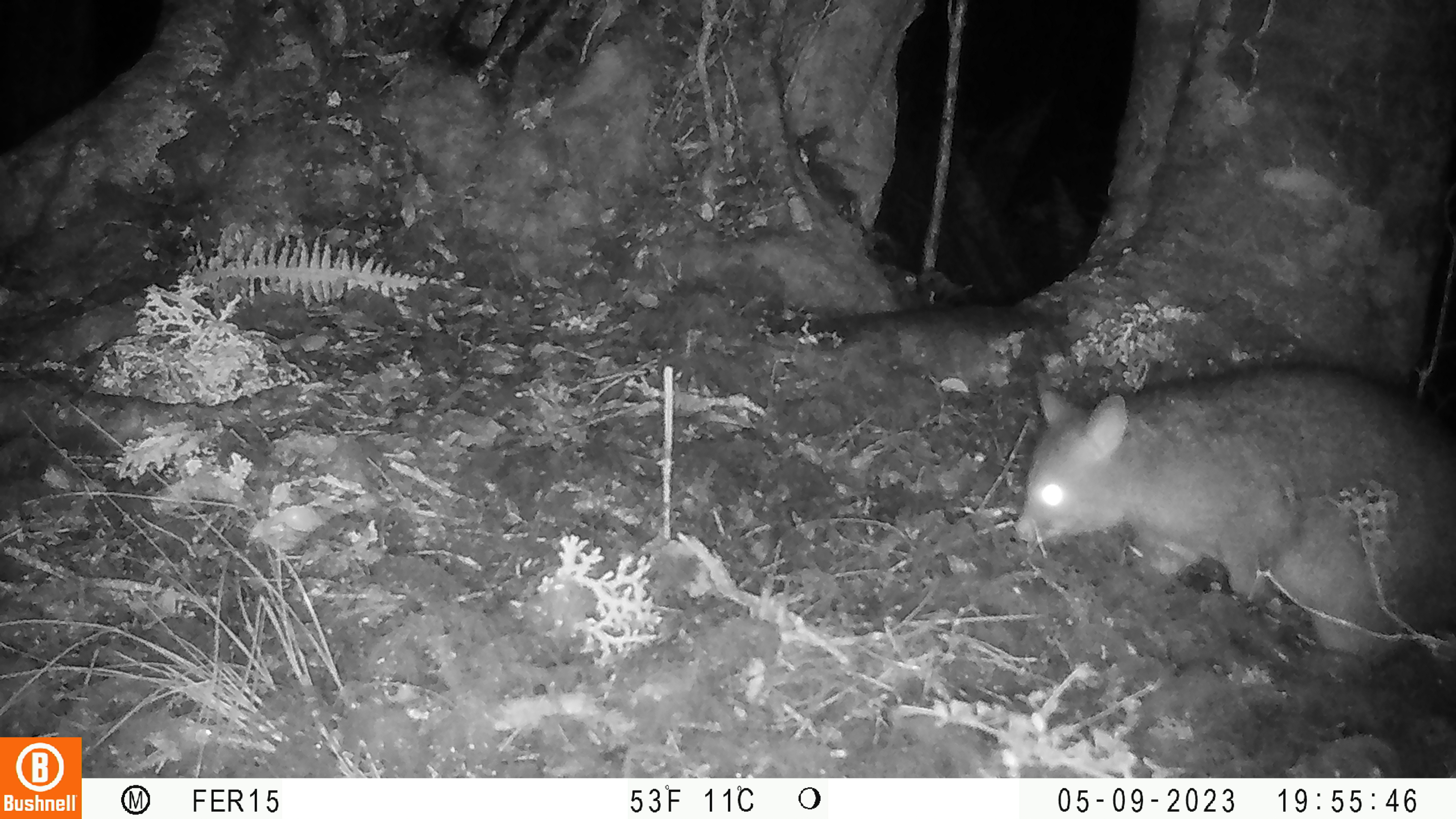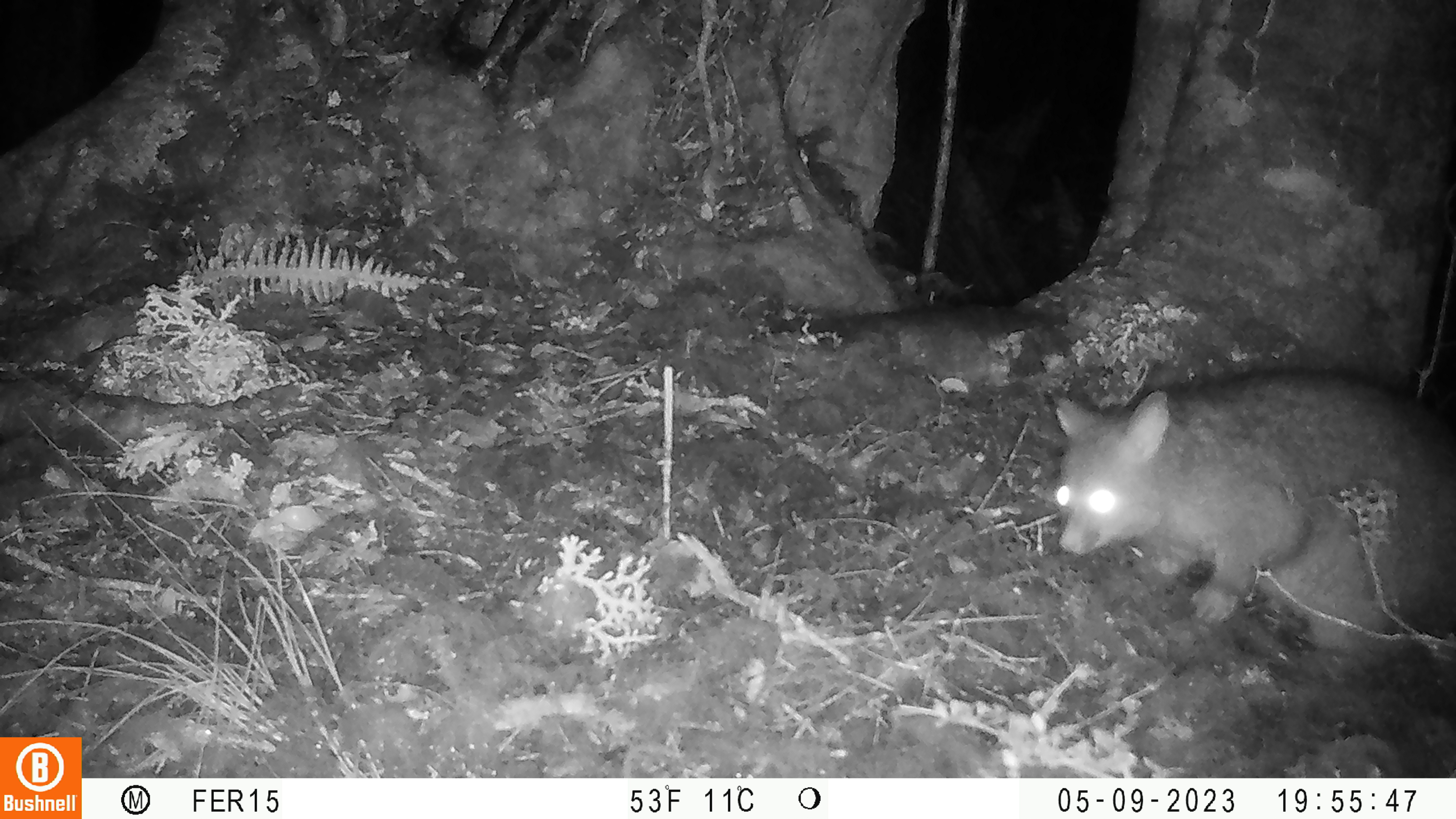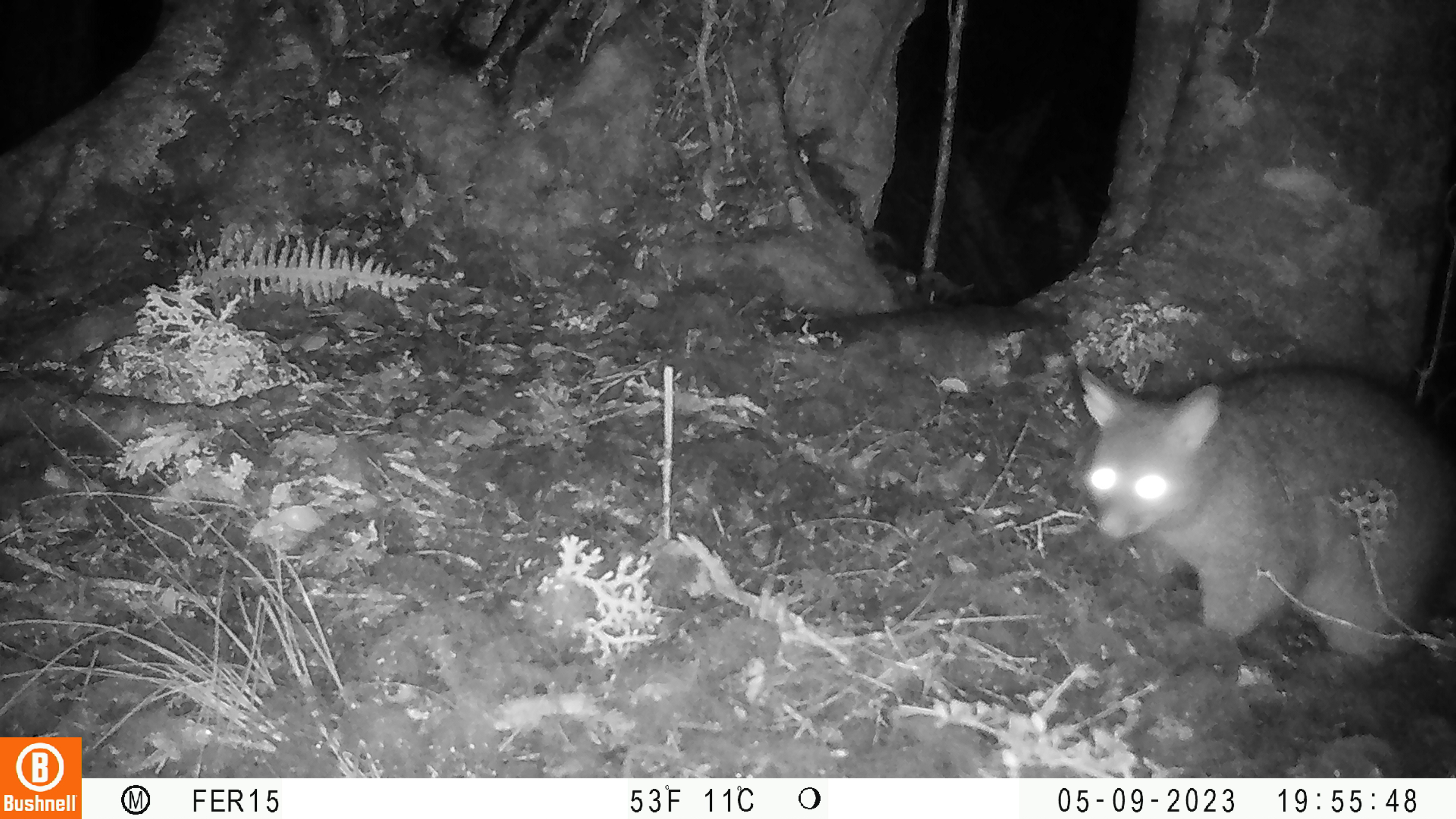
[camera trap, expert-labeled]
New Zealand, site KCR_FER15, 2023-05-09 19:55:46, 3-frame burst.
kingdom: Animalia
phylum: Chordata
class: Mammalia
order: Diprotodontia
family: Phalangeridae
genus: Trichosurus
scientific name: Trichosurus vulpecula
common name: common brushtail possum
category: possum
Possum (common brushtail possum) (Trichosurus vulpecula).